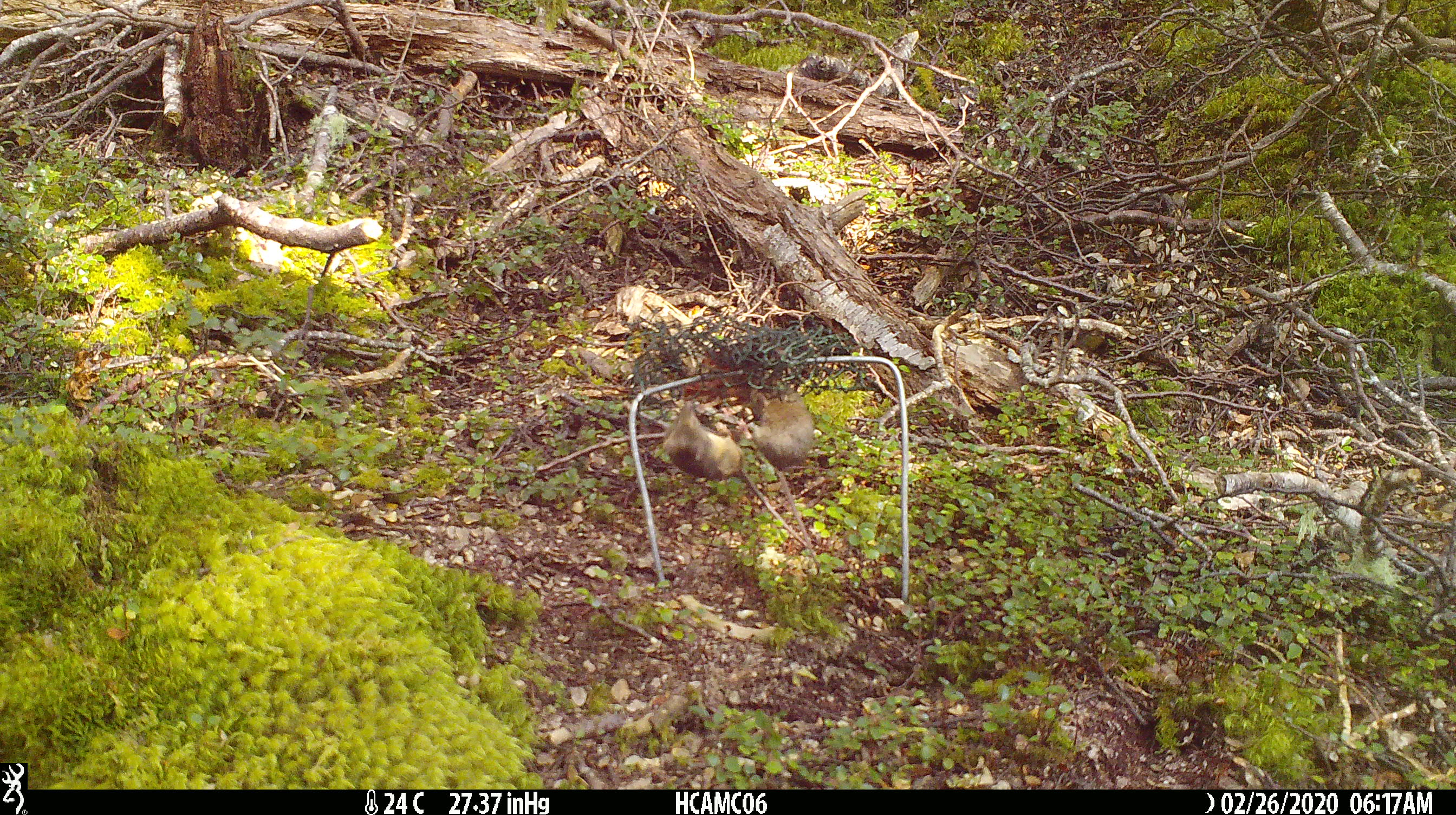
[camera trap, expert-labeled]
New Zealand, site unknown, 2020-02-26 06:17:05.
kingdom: Animalia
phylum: Chordata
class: Mammalia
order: Rodentia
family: Muridae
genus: Mus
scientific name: Mus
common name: mouse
Mouse (Mus).